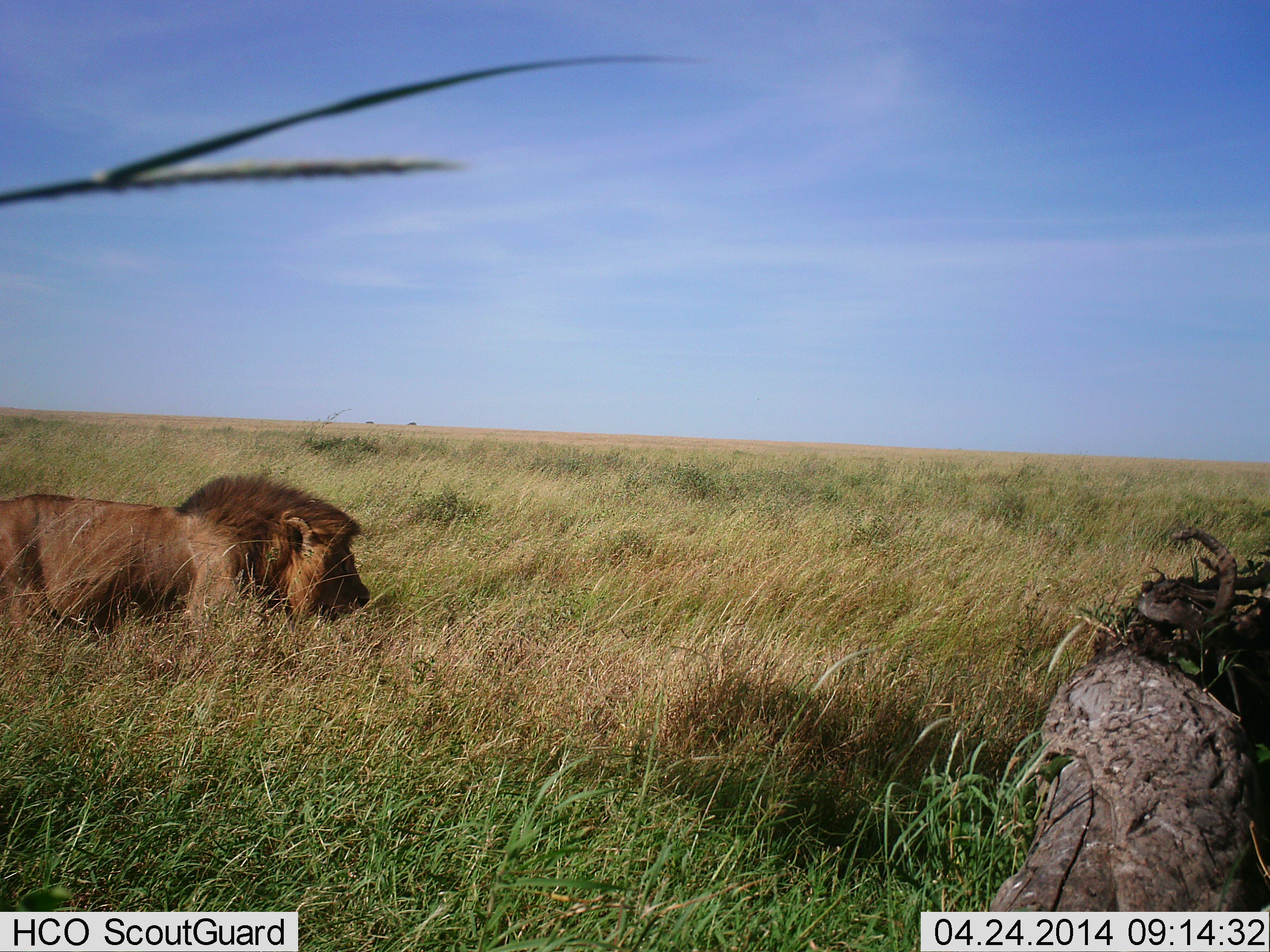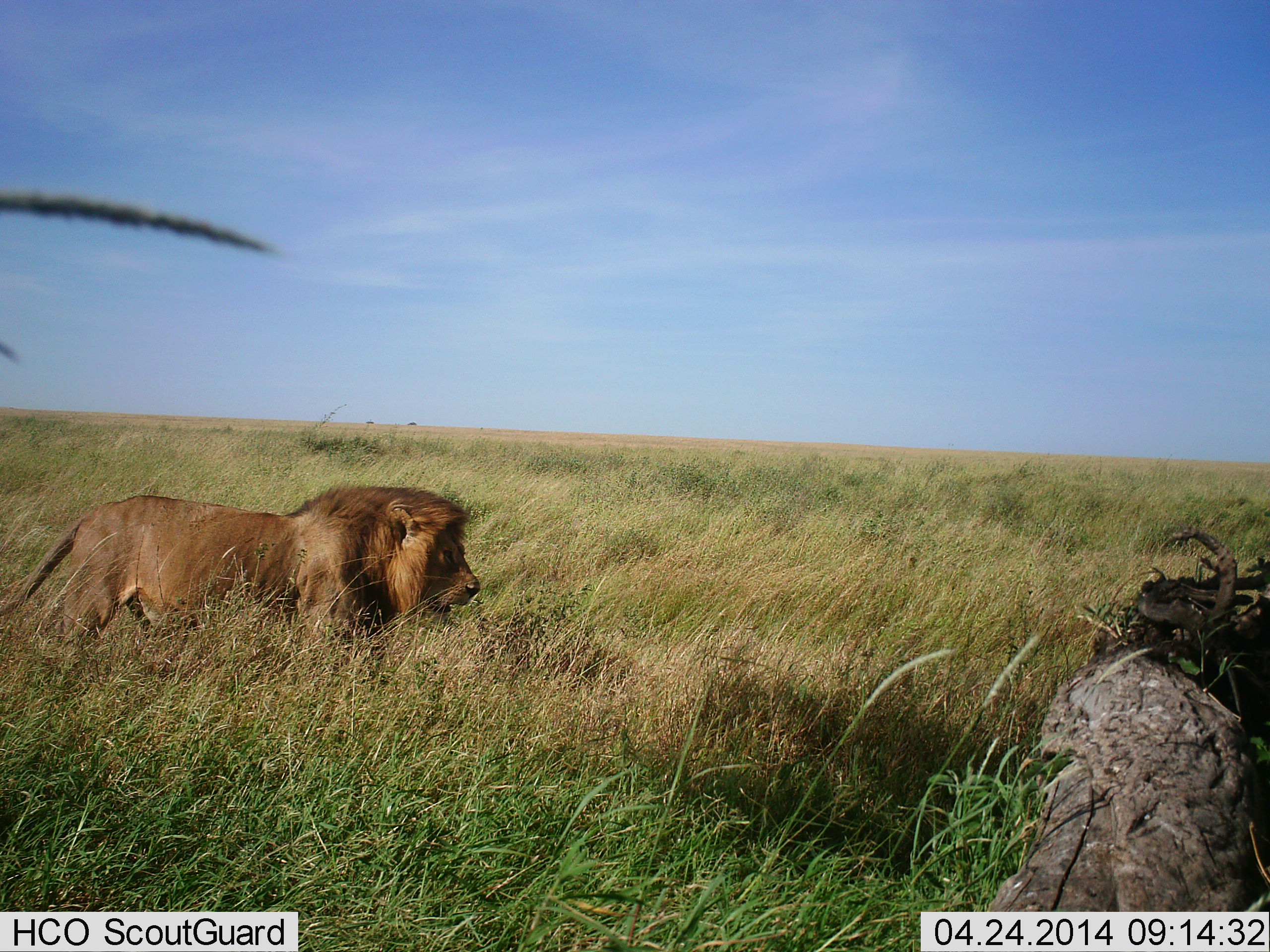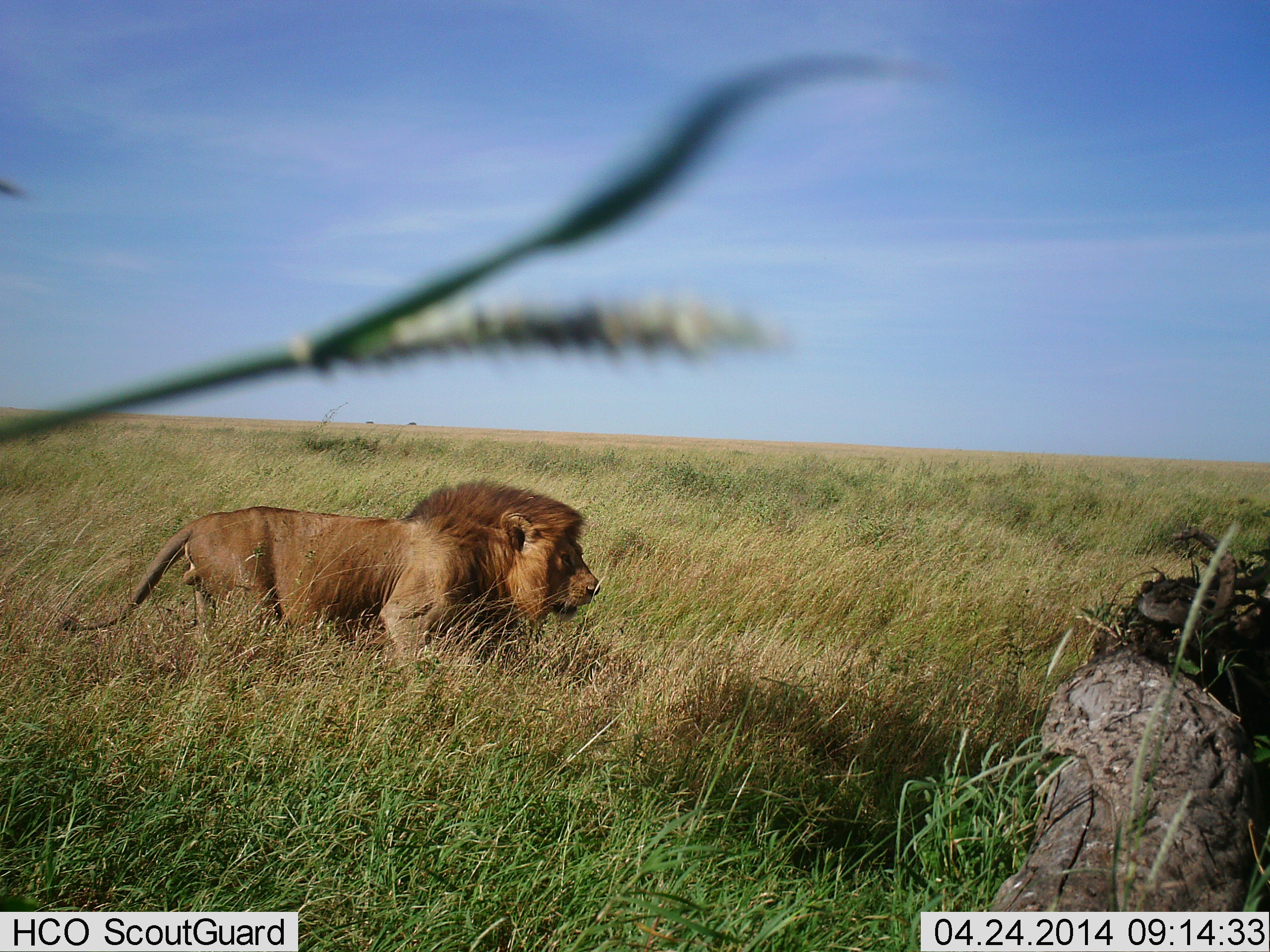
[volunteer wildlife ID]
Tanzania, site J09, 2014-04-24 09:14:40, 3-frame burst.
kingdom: Animalia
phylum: Chordata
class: Mammalia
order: Carnivora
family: Felidae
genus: Panthera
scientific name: Panthera leo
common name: lion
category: lionmale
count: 1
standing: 0%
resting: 0%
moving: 100%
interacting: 0%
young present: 0%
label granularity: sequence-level